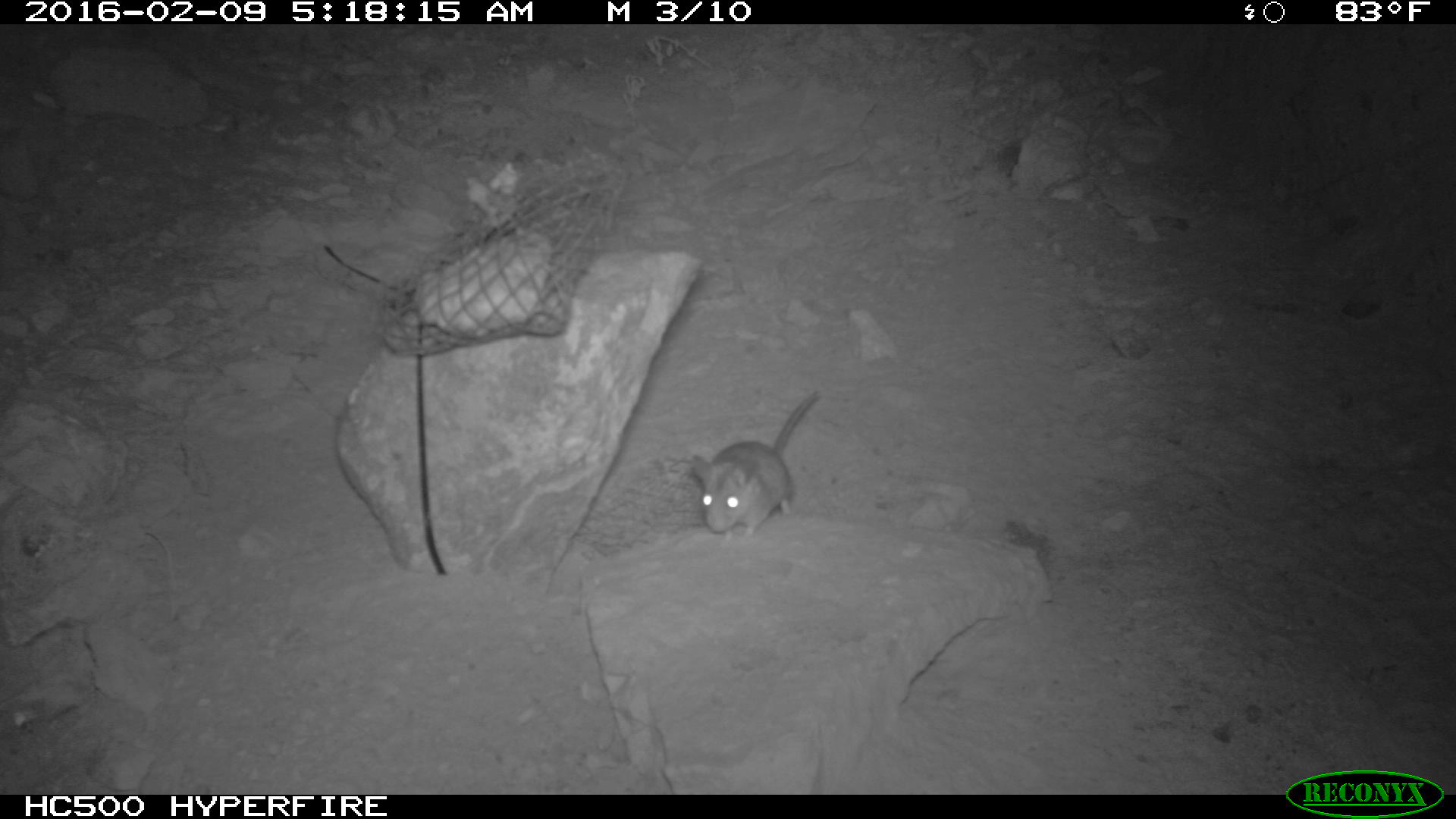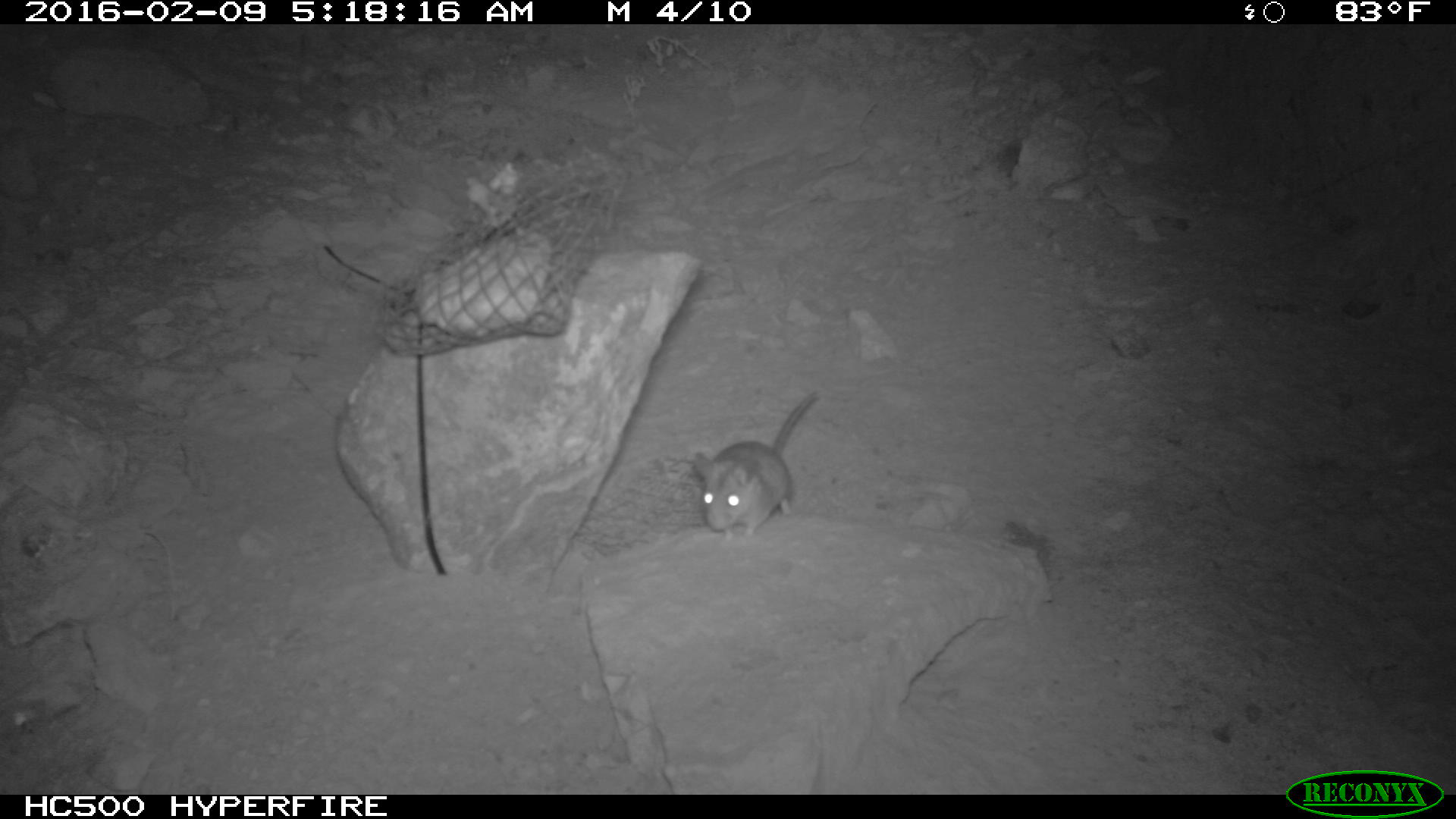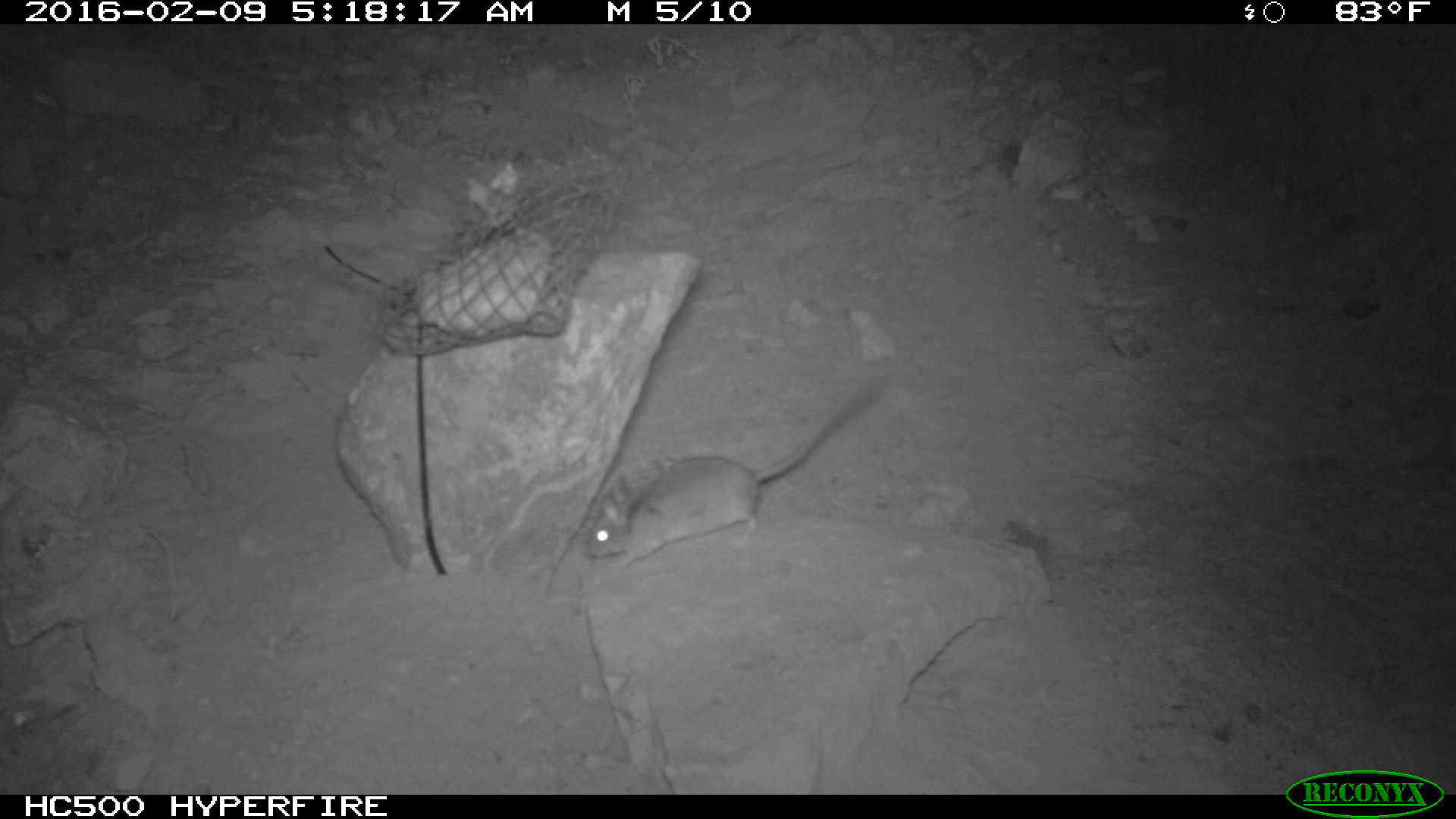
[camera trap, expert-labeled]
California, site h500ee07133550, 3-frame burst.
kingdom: Animalia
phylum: Chordata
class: Mammalia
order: Rodentia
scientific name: Rodentia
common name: rodent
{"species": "rodent (Rodentia)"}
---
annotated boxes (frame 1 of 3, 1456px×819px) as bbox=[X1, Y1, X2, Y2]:
rodent: bbox=[691, 392, 818, 540]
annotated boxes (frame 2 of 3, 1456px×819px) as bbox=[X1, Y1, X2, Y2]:
rodent: bbox=[693, 390, 818, 545]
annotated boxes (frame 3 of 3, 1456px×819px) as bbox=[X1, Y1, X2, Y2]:
rodent: bbox=[582, 374, 890, 566]